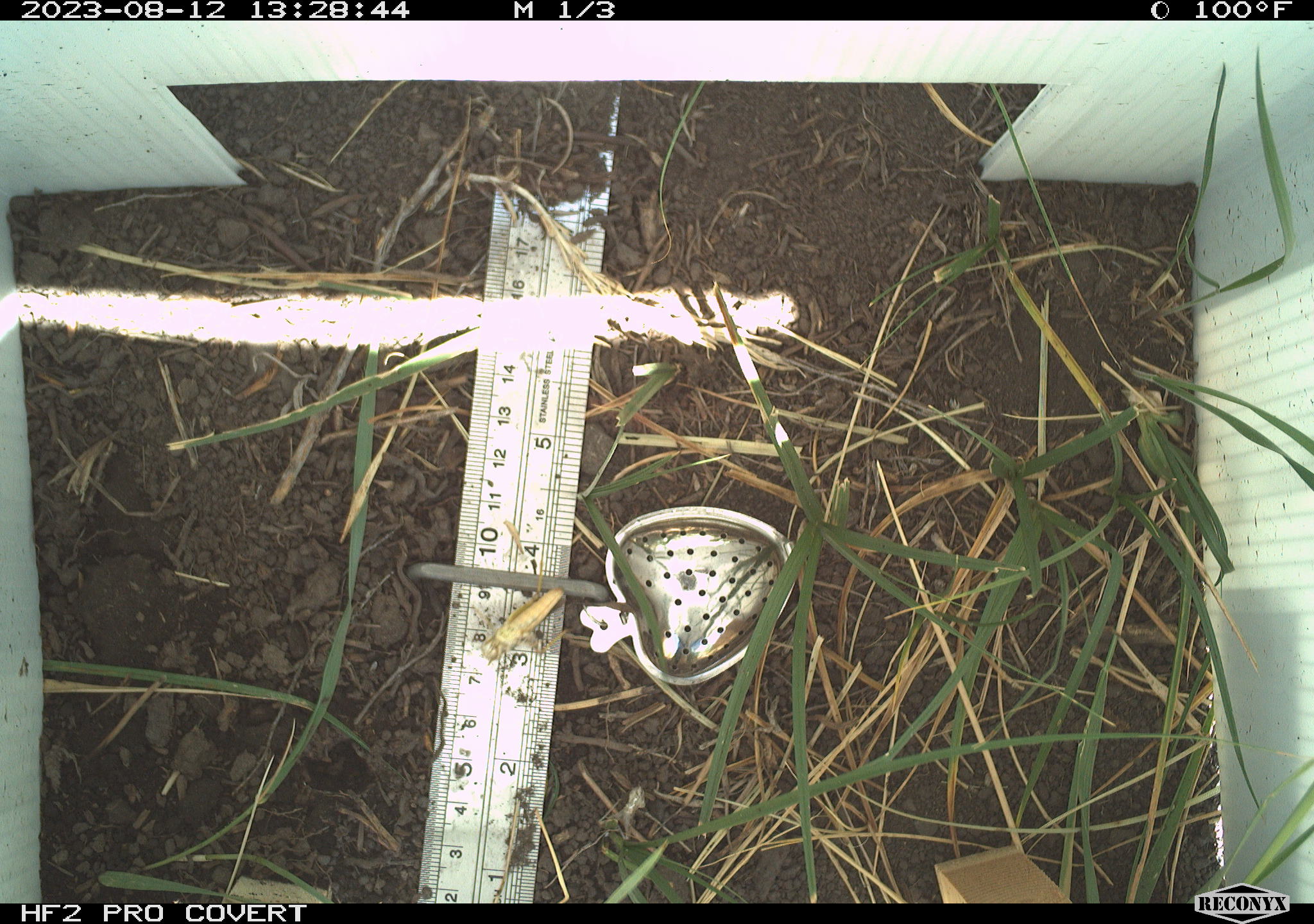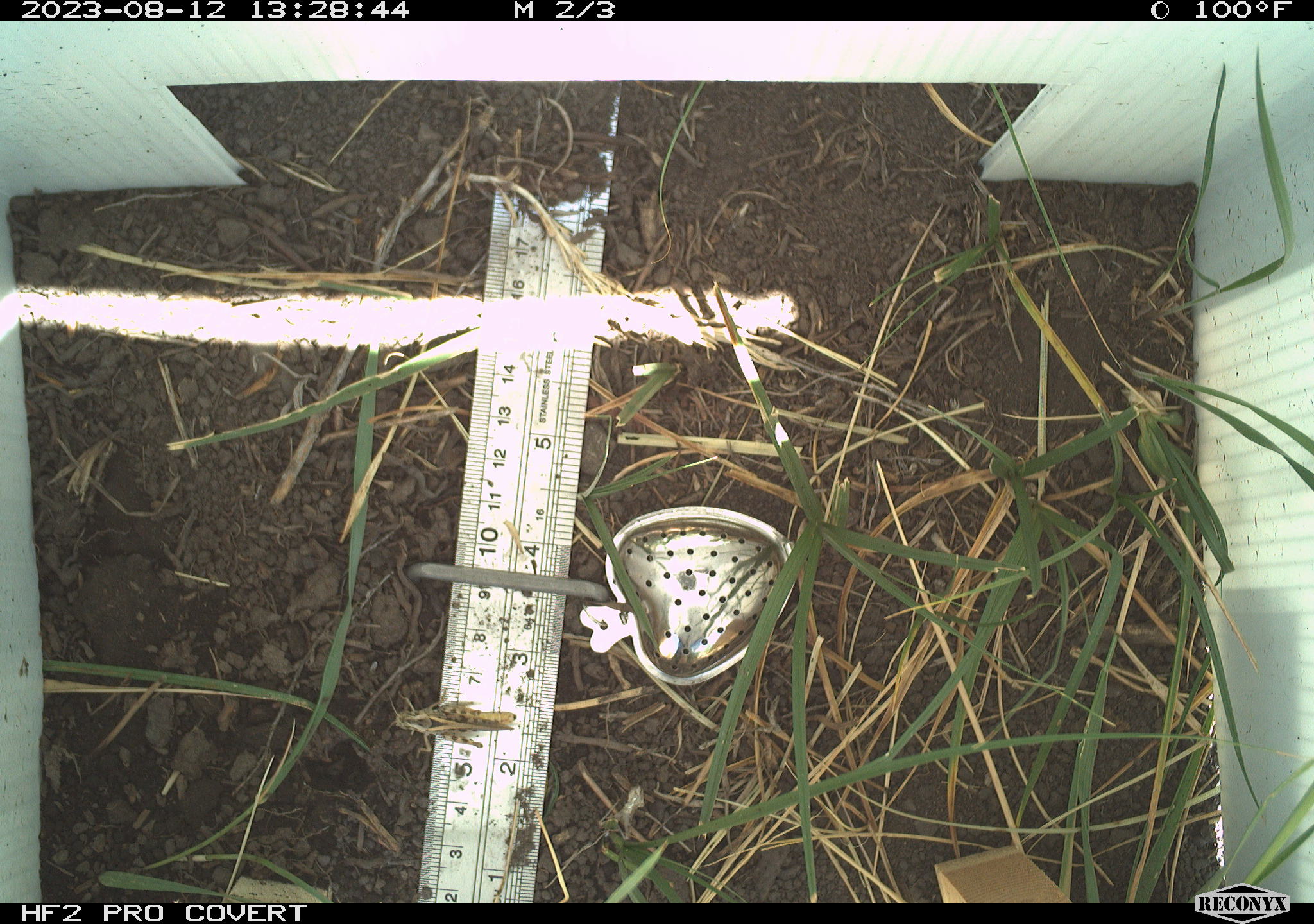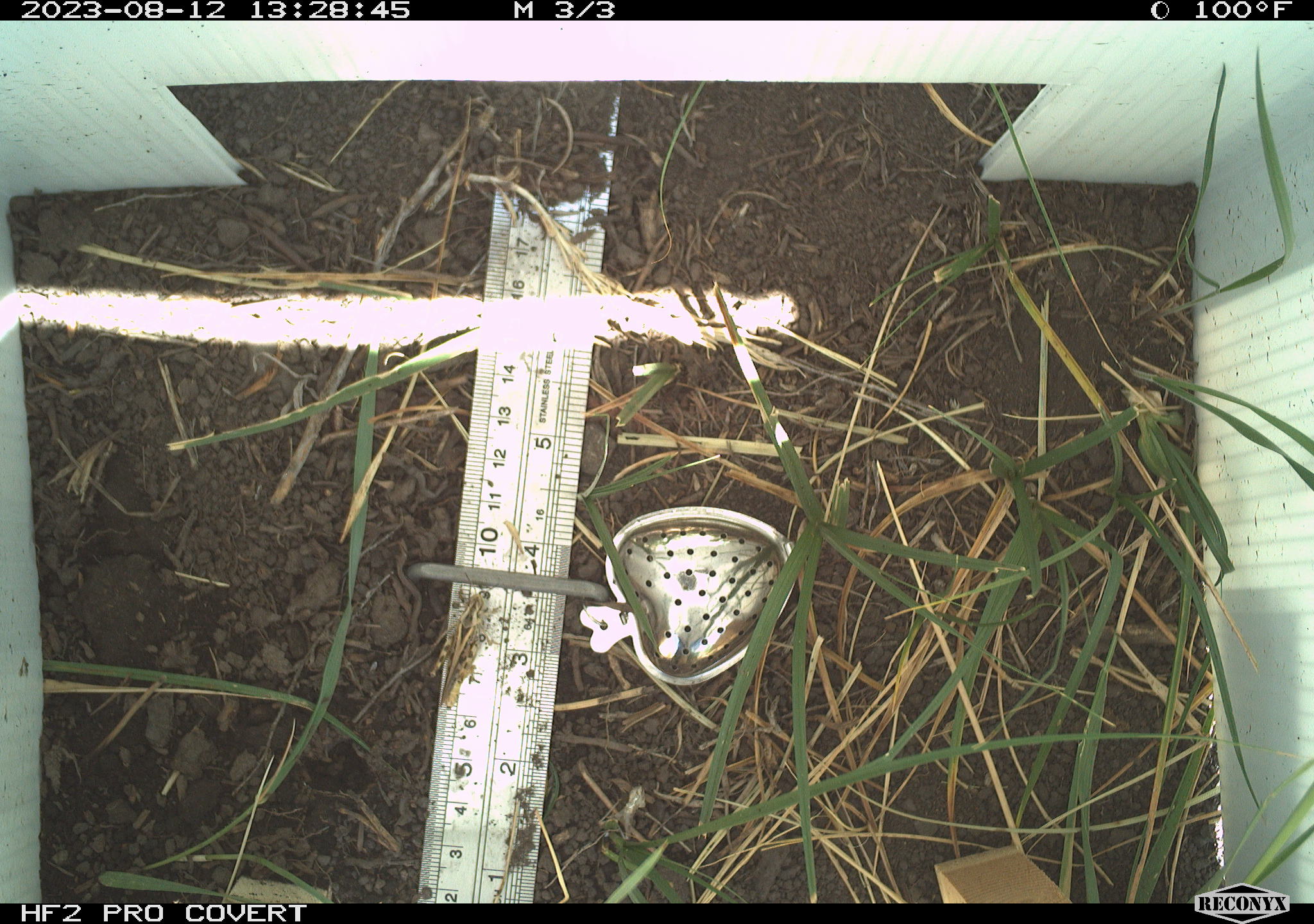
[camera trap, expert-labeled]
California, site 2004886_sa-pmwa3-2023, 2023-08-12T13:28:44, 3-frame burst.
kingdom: Animalia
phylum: Arthropoda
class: Insecta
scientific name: Insecta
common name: insect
Insect (Insecta).